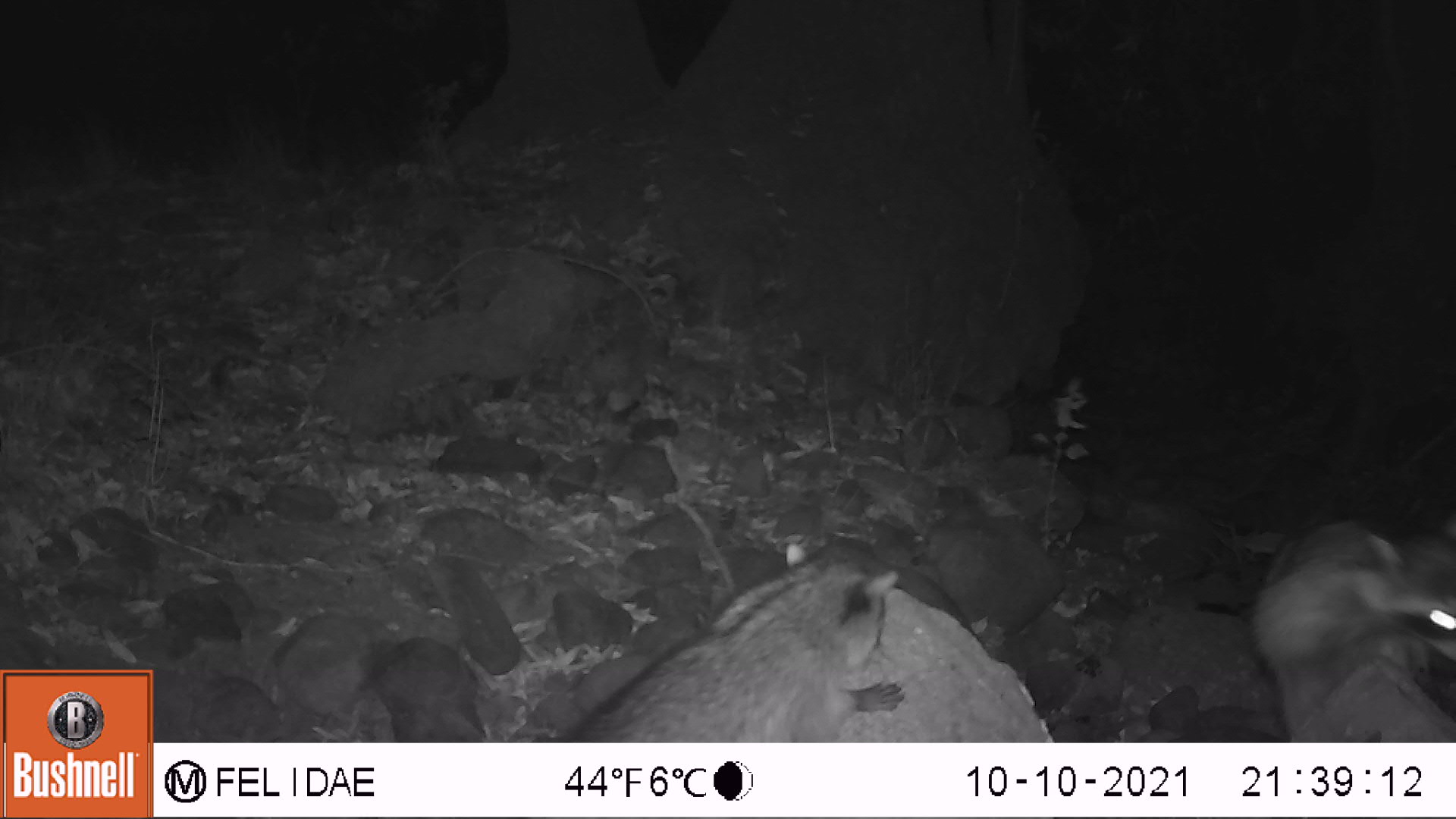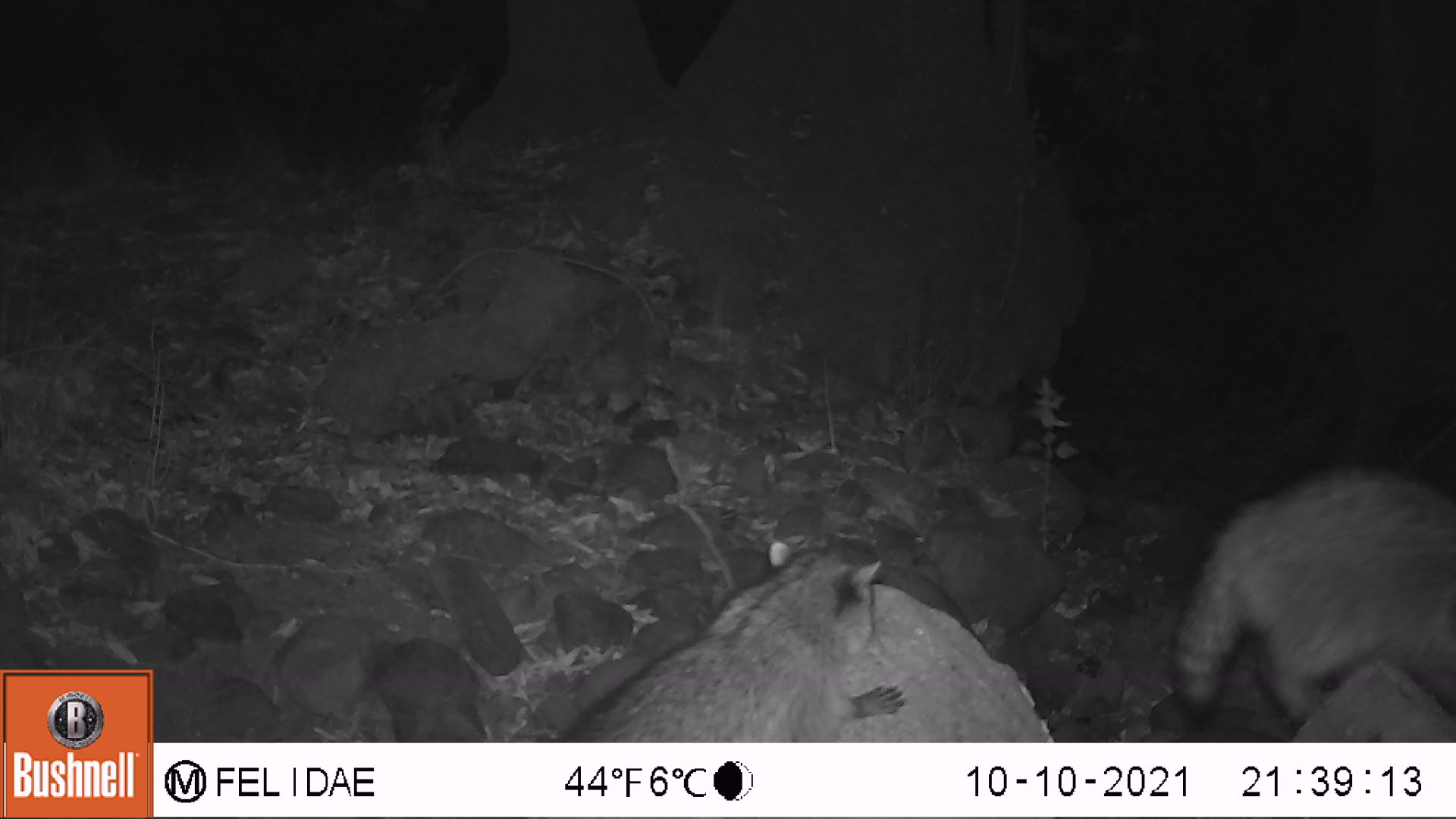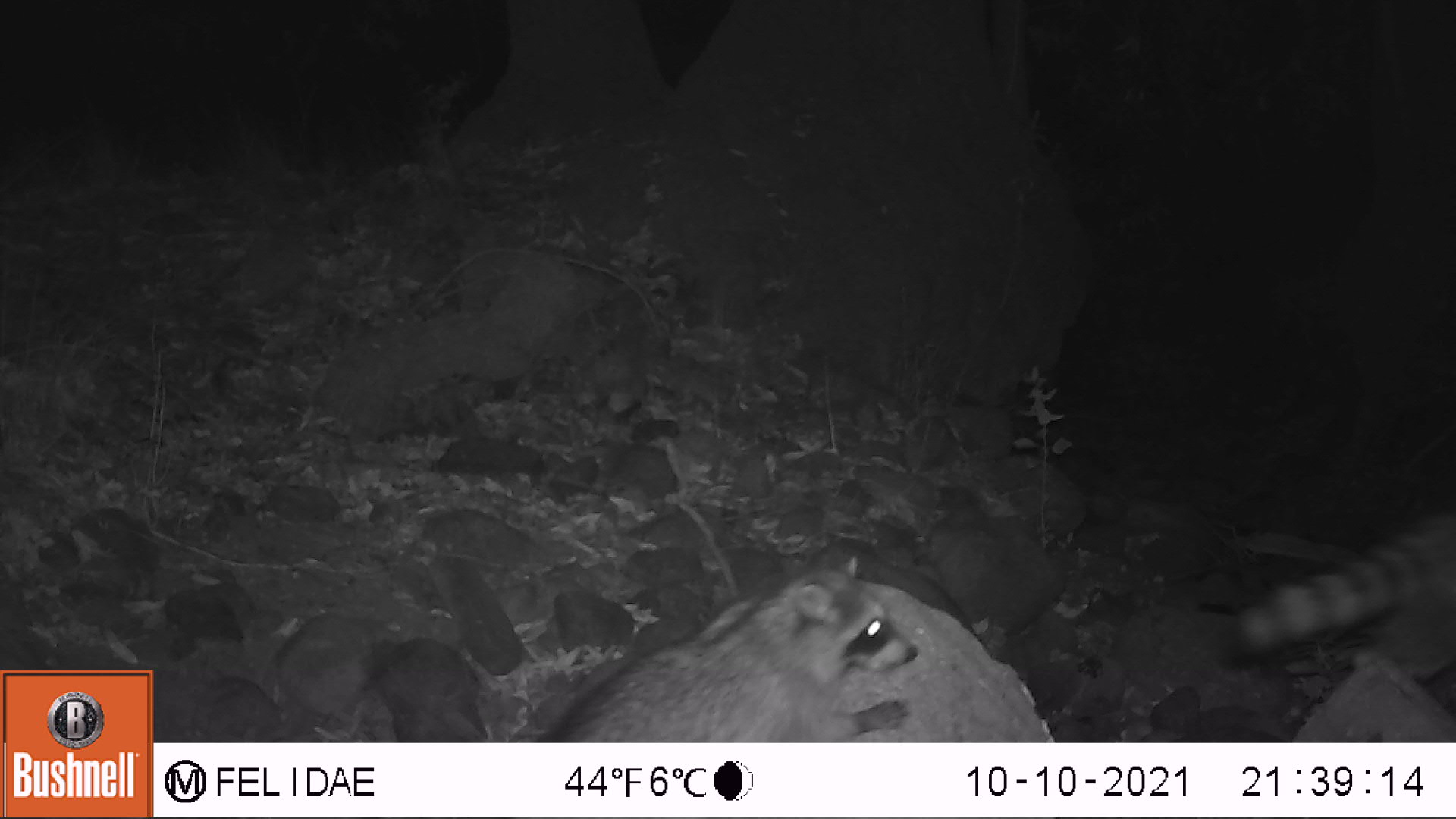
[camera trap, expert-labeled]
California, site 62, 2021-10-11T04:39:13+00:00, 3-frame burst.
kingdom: Animalia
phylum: Chordata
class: Mammalia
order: Carnivora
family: Procyonidae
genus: Procyon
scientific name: Procyon lotor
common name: raccoon